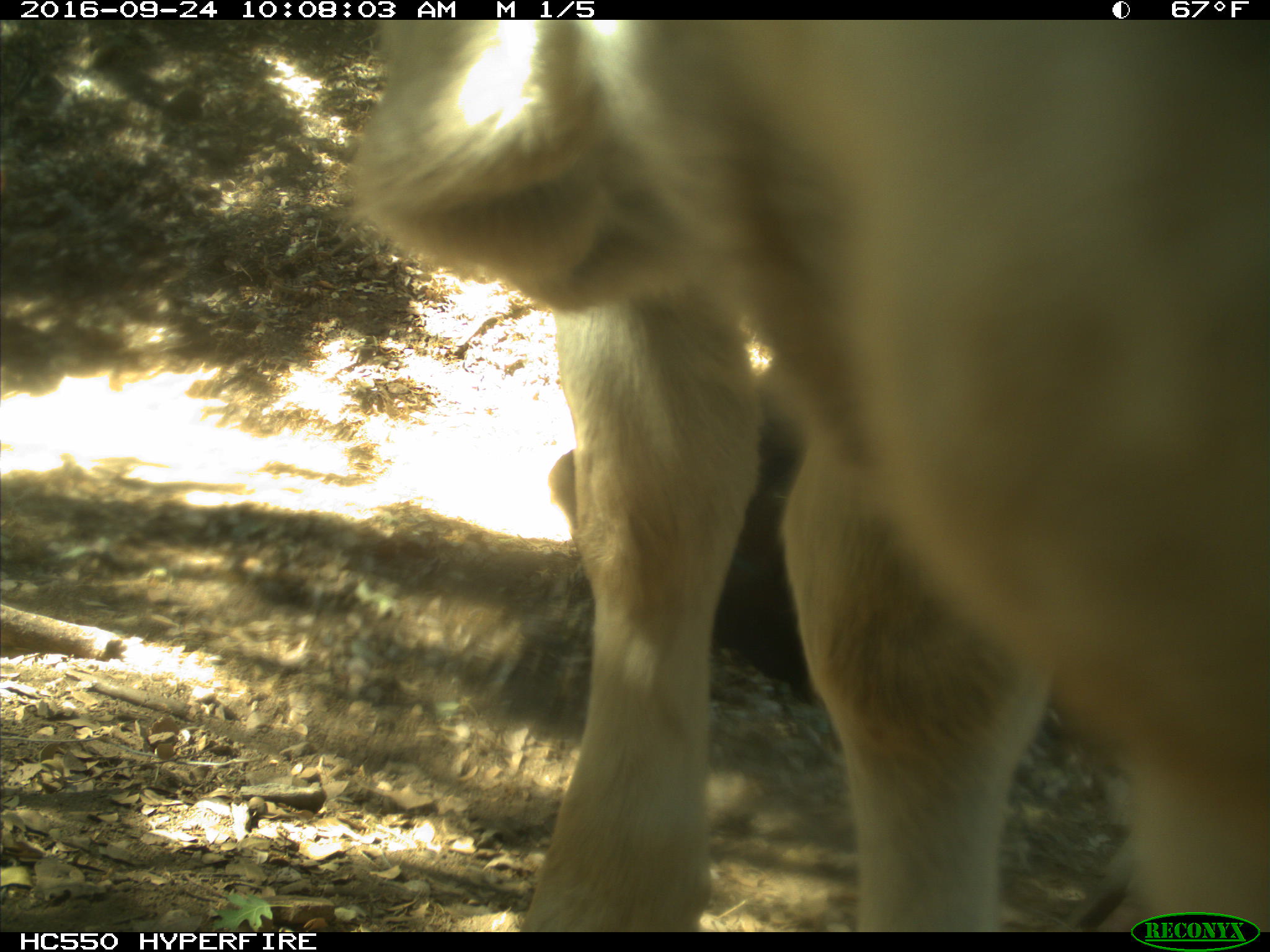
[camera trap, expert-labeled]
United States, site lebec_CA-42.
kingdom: Animalia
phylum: Chordata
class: Mammalia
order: Artiodactyla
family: Bovidae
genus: Bos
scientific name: Bos taurus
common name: domestic cow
Bos taurus (domestic cow).